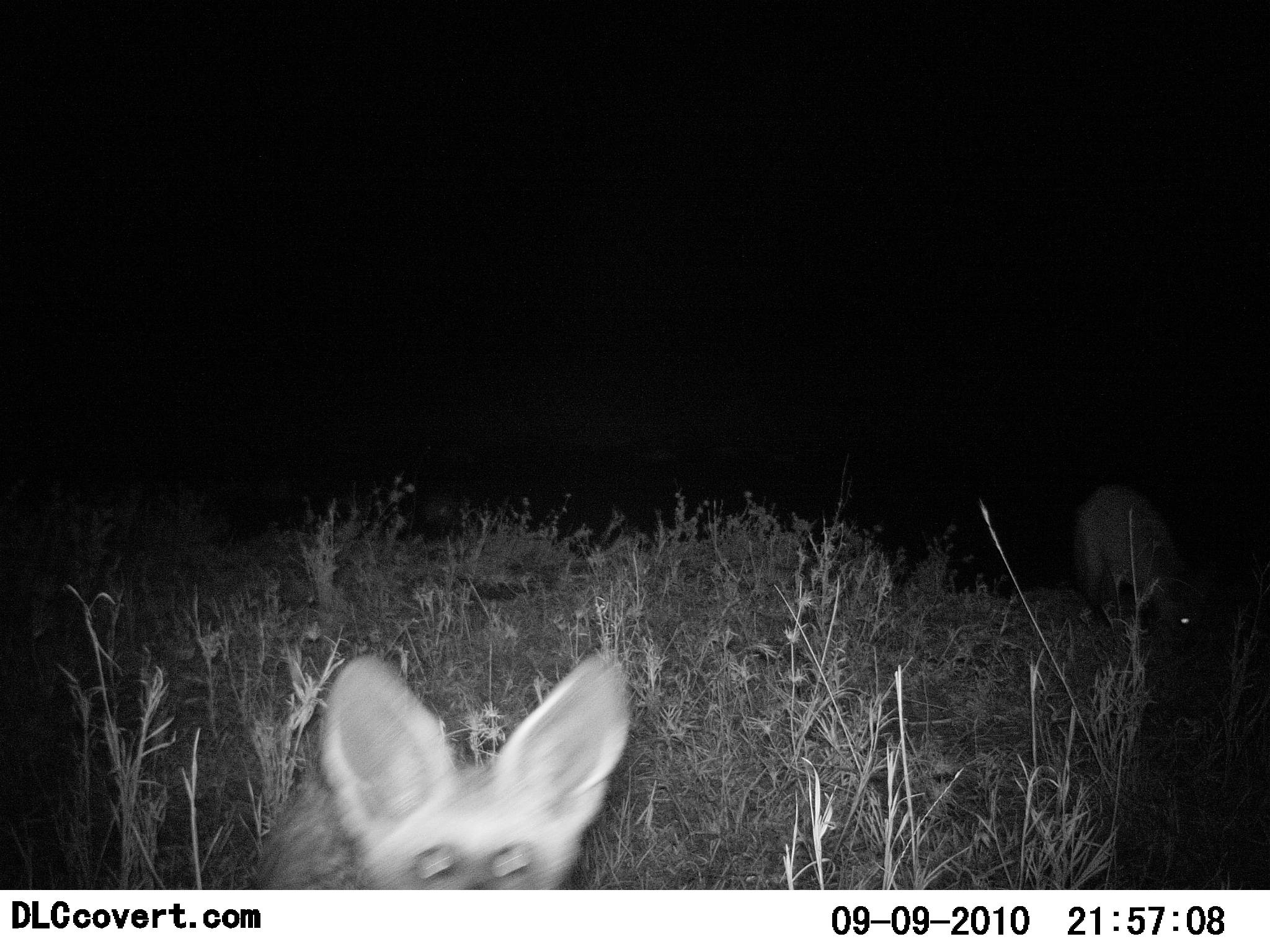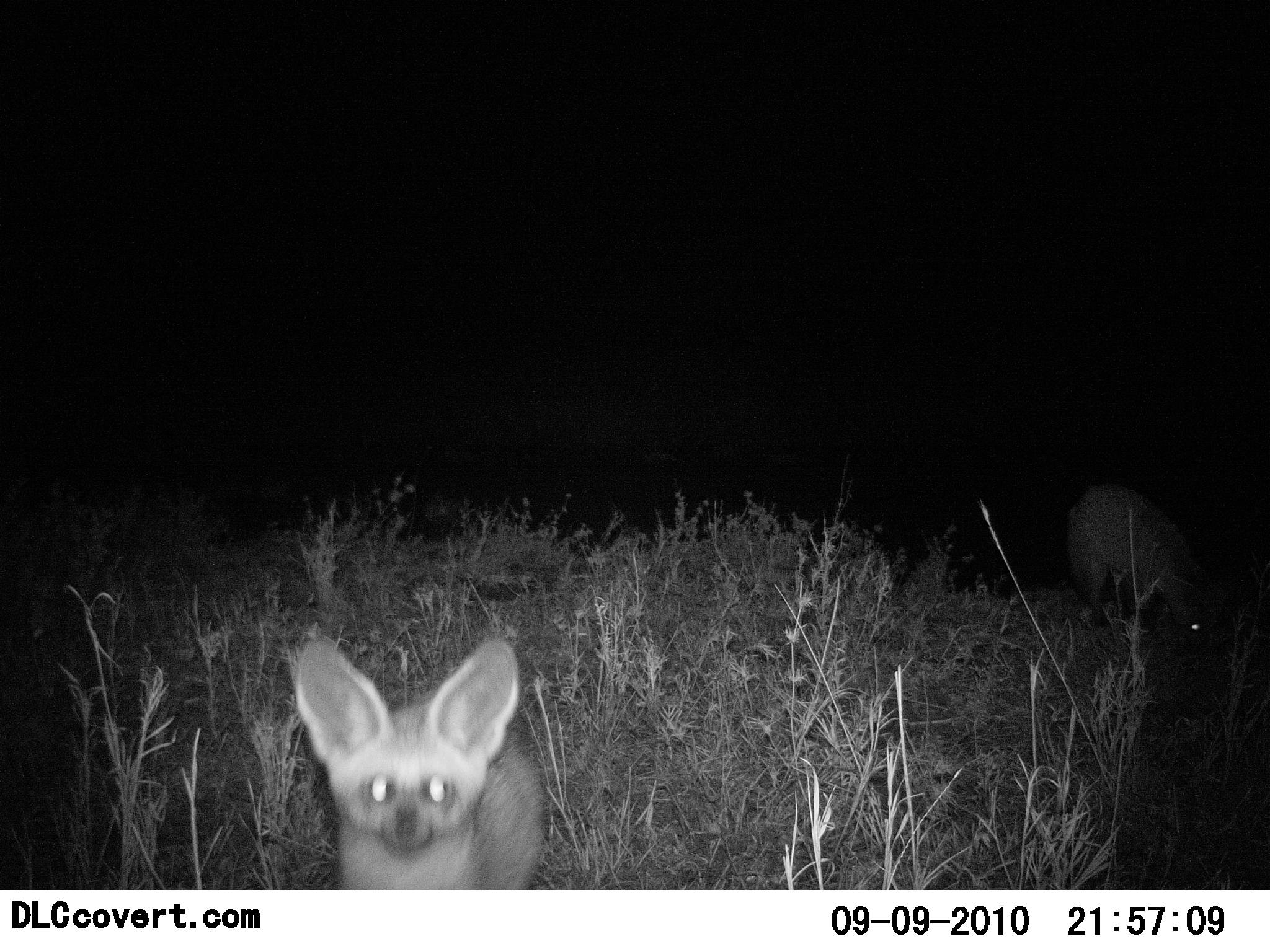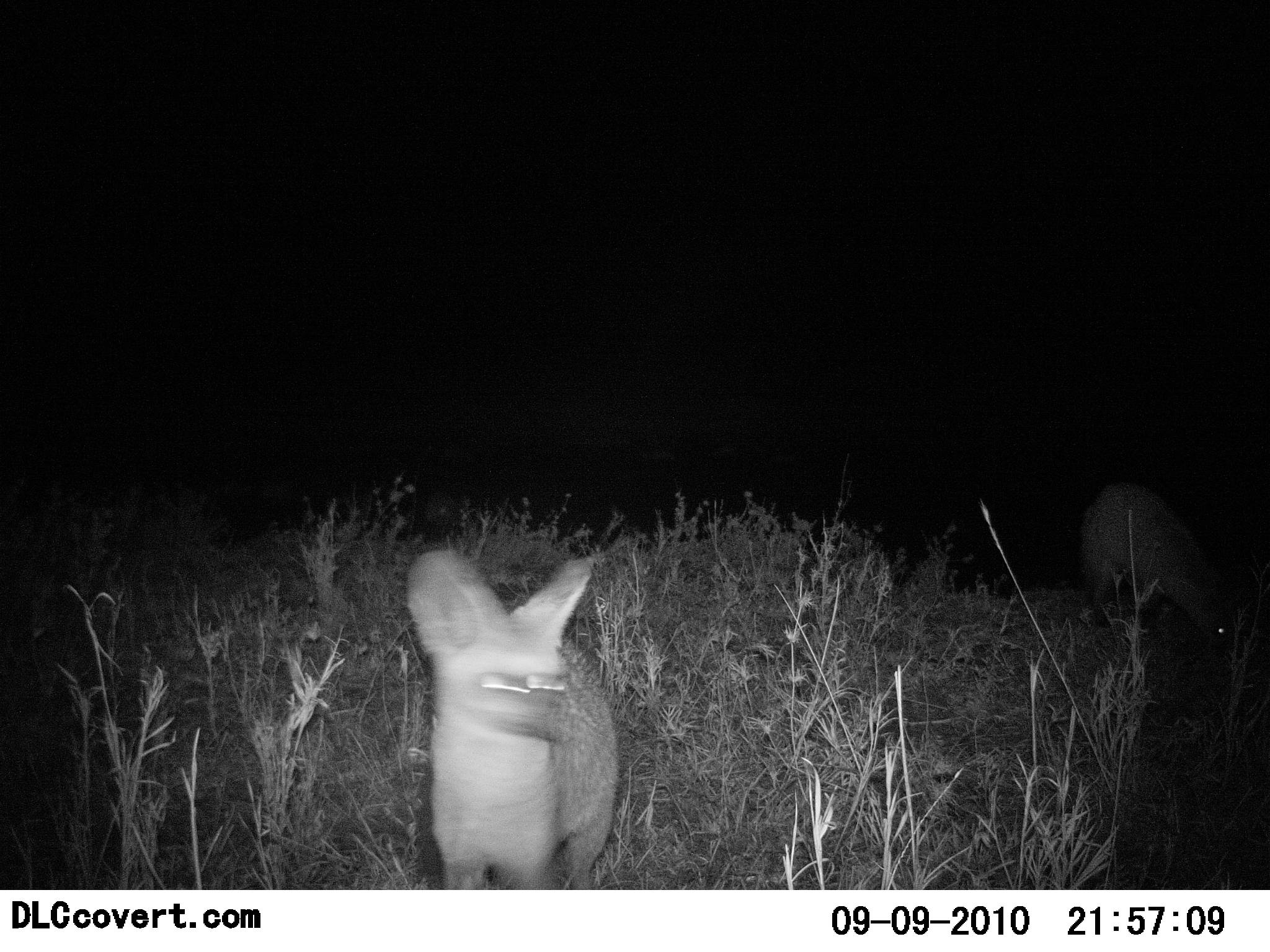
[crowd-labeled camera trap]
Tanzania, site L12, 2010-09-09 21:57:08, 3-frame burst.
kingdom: Animalia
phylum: Chordata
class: Mammalia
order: Carnivora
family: Canidae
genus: Otocyon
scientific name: Otocyon megalotis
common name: bat-eared fox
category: batearedfox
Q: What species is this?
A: Batearedfox (bat-eared fox) (Otocyon megalotis).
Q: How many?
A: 2.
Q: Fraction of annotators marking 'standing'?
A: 35%.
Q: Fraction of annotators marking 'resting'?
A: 0%.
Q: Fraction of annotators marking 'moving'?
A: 65%.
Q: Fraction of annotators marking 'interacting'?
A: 20%.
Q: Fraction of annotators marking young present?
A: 0%.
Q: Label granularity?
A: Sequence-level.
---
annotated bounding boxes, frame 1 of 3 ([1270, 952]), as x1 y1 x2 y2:
animal: 265 647 633 890; 1072 482 1214 657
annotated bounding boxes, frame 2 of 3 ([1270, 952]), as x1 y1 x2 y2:
animal: 293 632 546 890; 1066 483 1228 655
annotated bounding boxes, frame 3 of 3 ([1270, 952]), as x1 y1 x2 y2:
animal: 405 549 622 889; 1082 481 1239 657